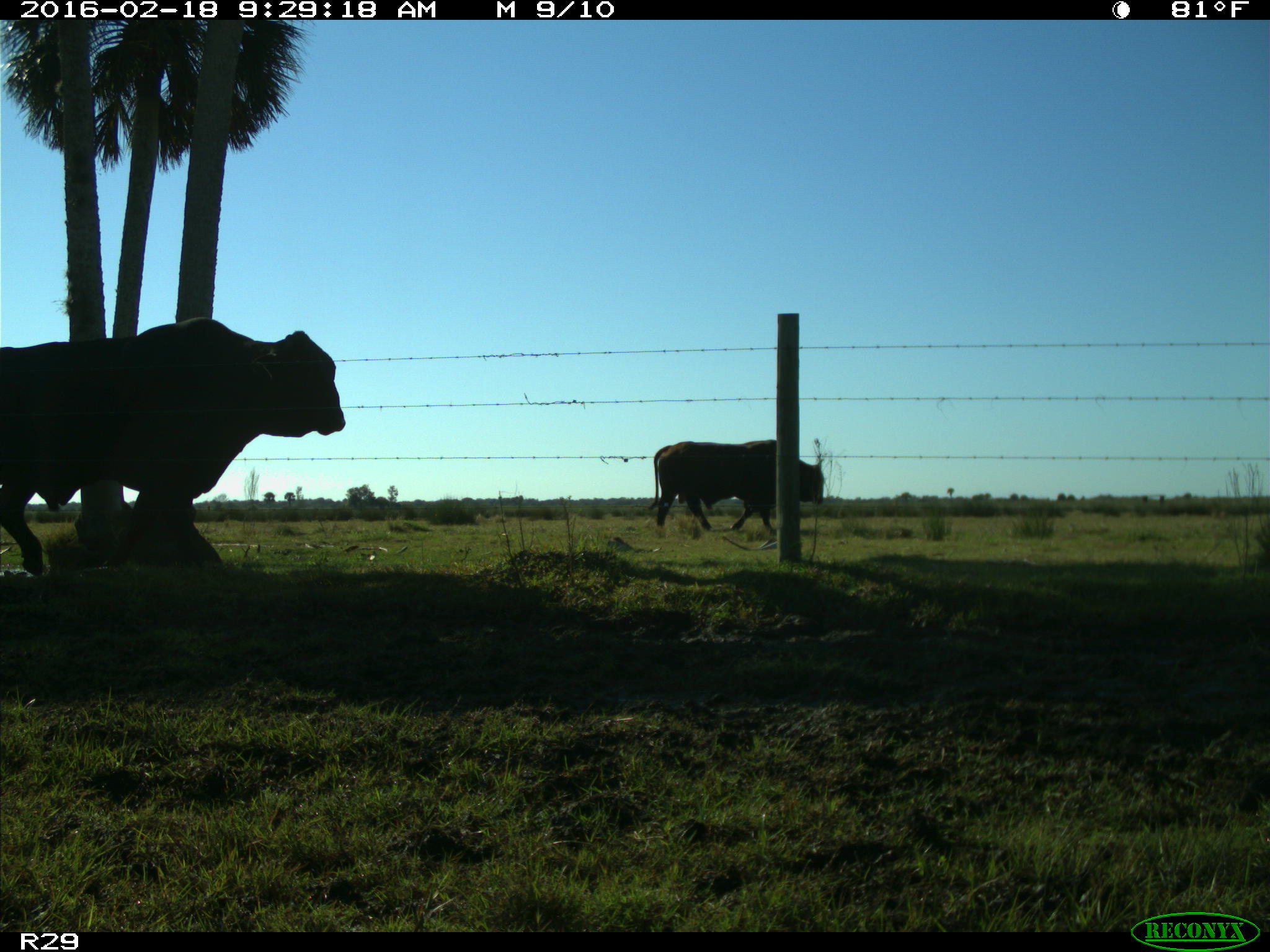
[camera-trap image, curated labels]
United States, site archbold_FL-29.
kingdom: Animalia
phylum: Chordata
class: Mammalia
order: Artiodactyla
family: Bovidae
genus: Bos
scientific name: Bos taurus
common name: domestic cow